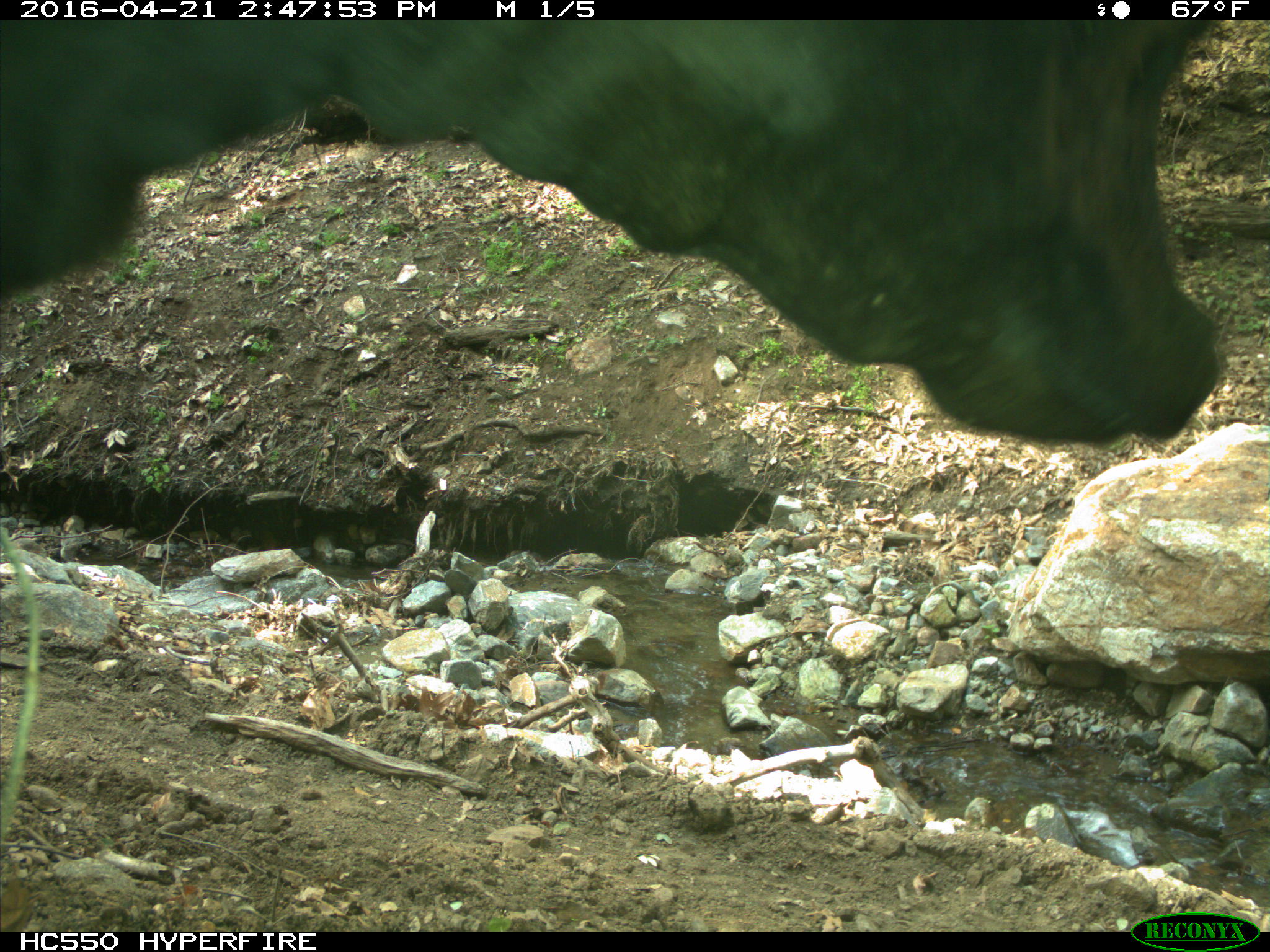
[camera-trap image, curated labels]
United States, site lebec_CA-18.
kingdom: Animalia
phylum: Chordata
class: Mammalia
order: Artiodactyla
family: Bovidae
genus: Bos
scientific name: Bos taurus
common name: domestic cow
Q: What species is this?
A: Bos taurus (domestic cow).